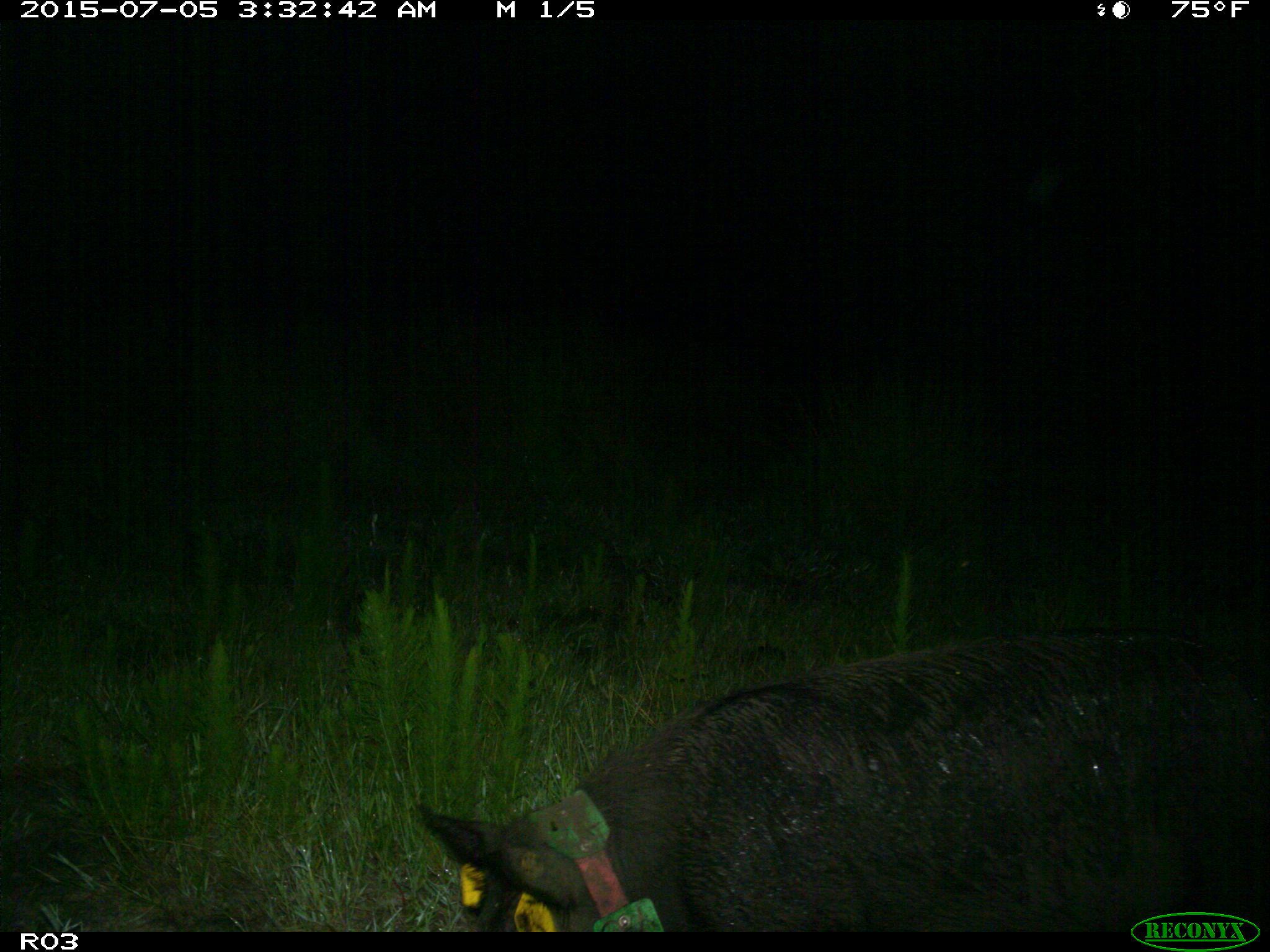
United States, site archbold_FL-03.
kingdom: Animalia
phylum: Chordata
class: Mammalia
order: Artiodactyla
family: Suidae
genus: Sus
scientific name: Sus scrofa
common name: wild boar